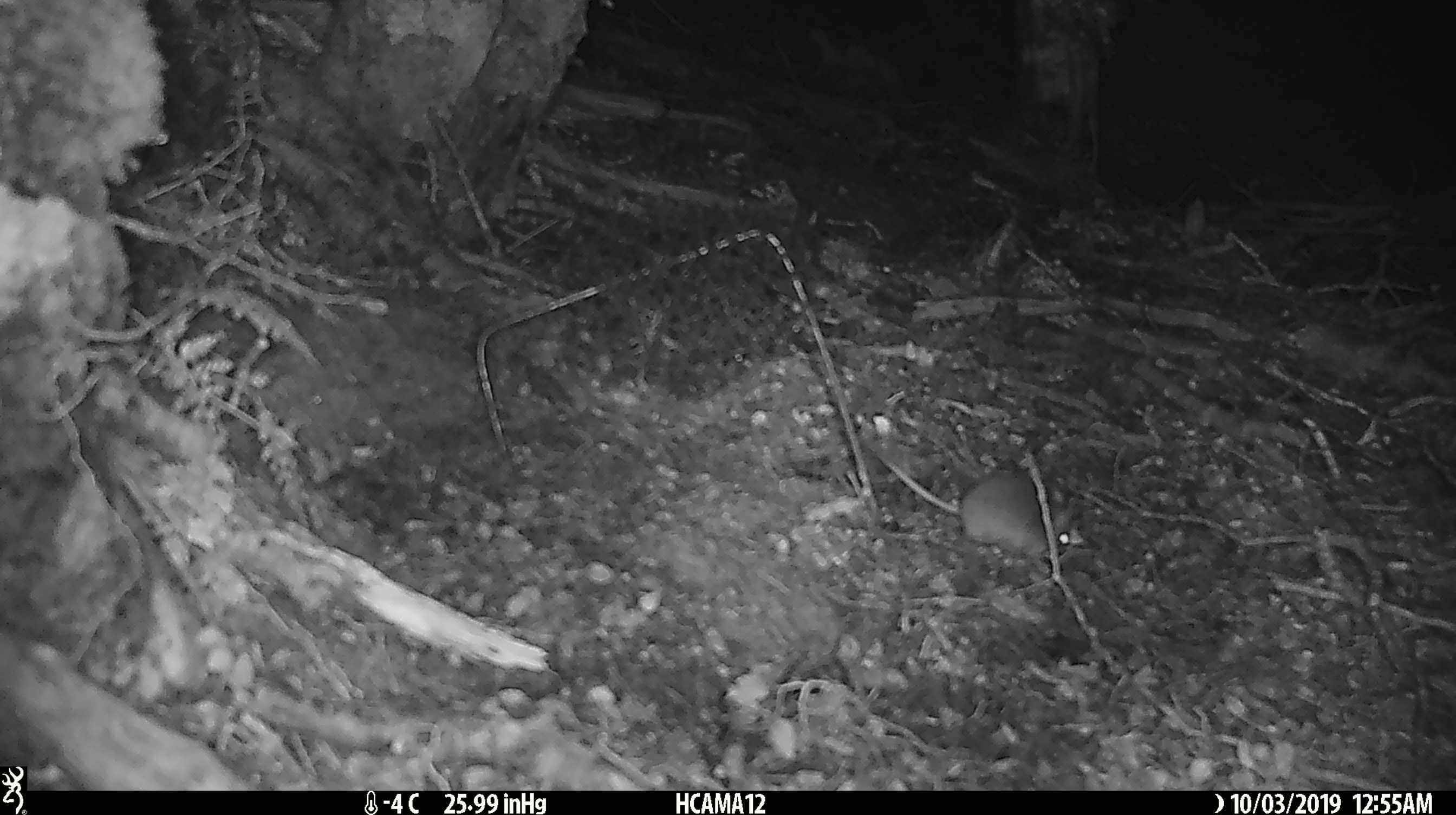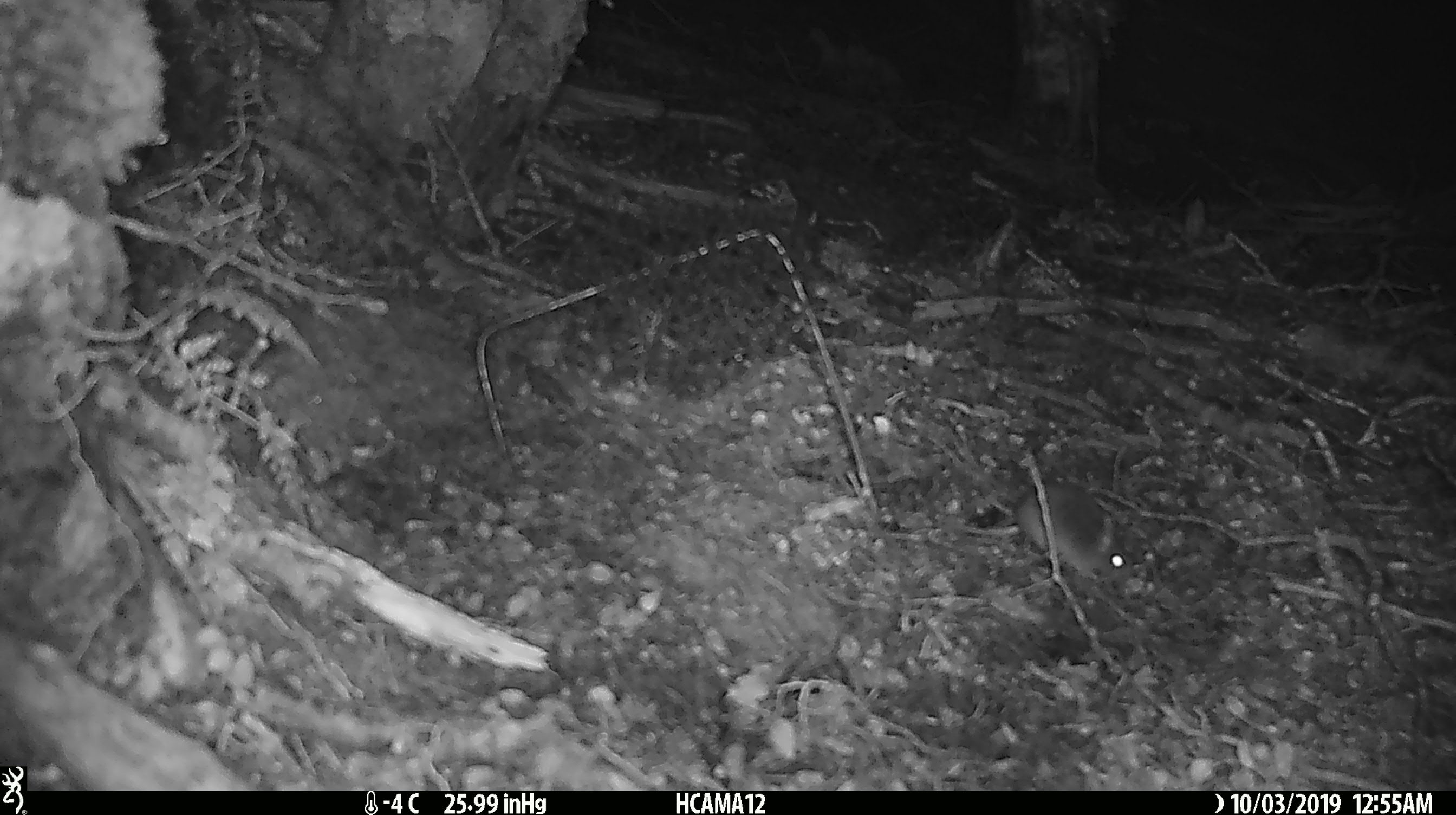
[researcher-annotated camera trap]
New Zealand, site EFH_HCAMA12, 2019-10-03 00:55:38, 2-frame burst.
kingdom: Animalia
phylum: Chordata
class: Mammalia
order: Rodentia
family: Muridae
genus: Mus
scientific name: Mus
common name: mouse